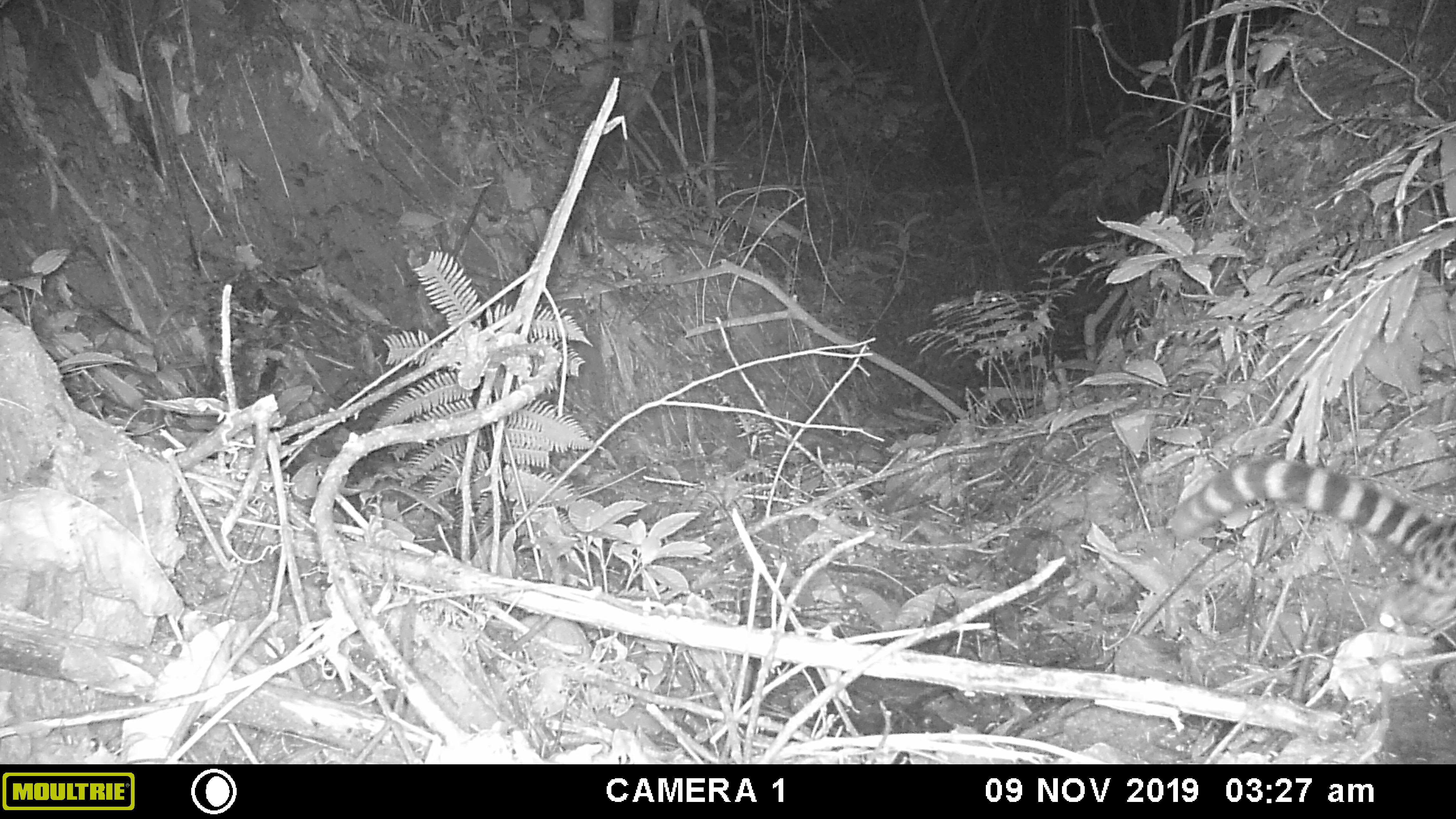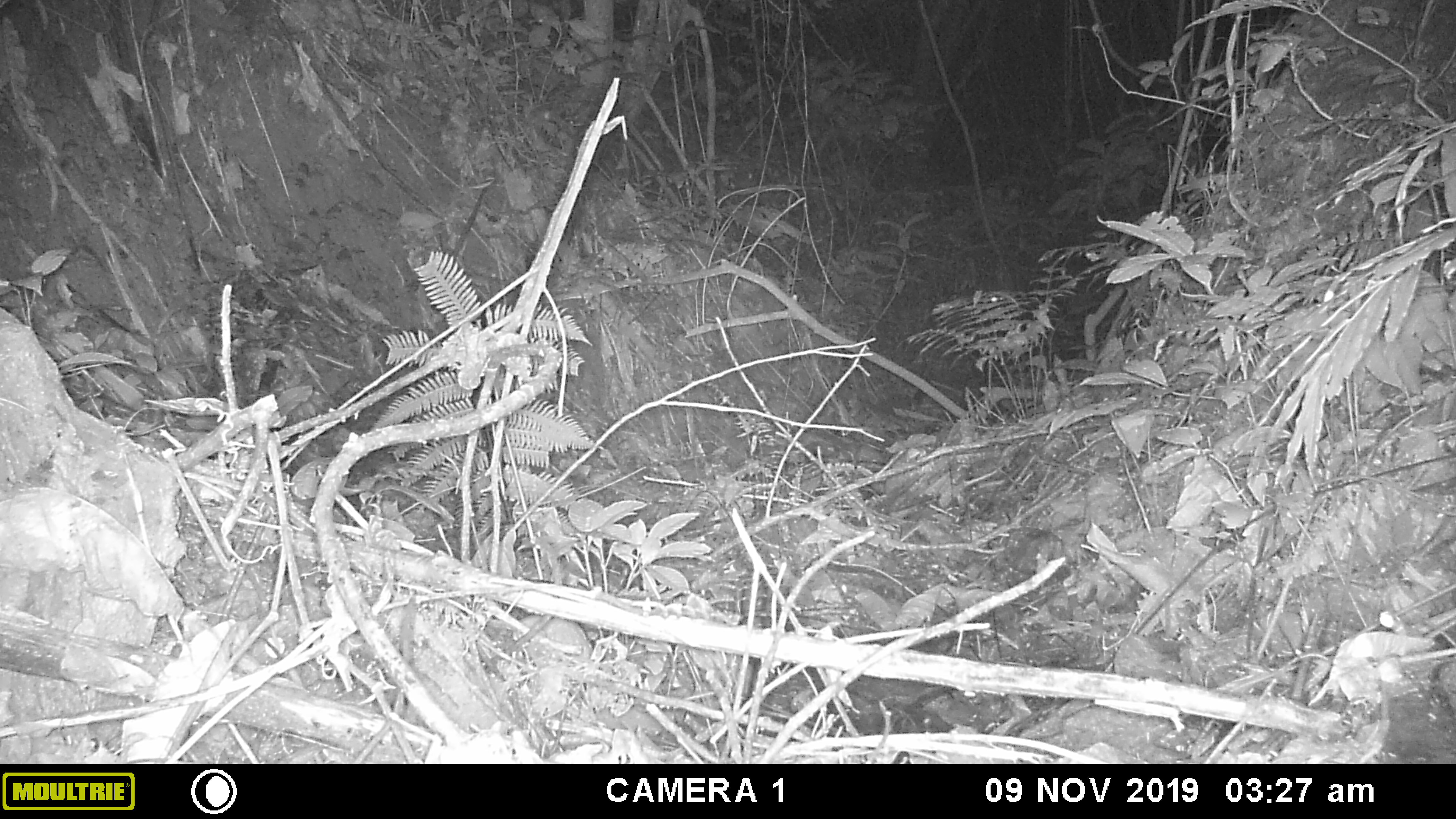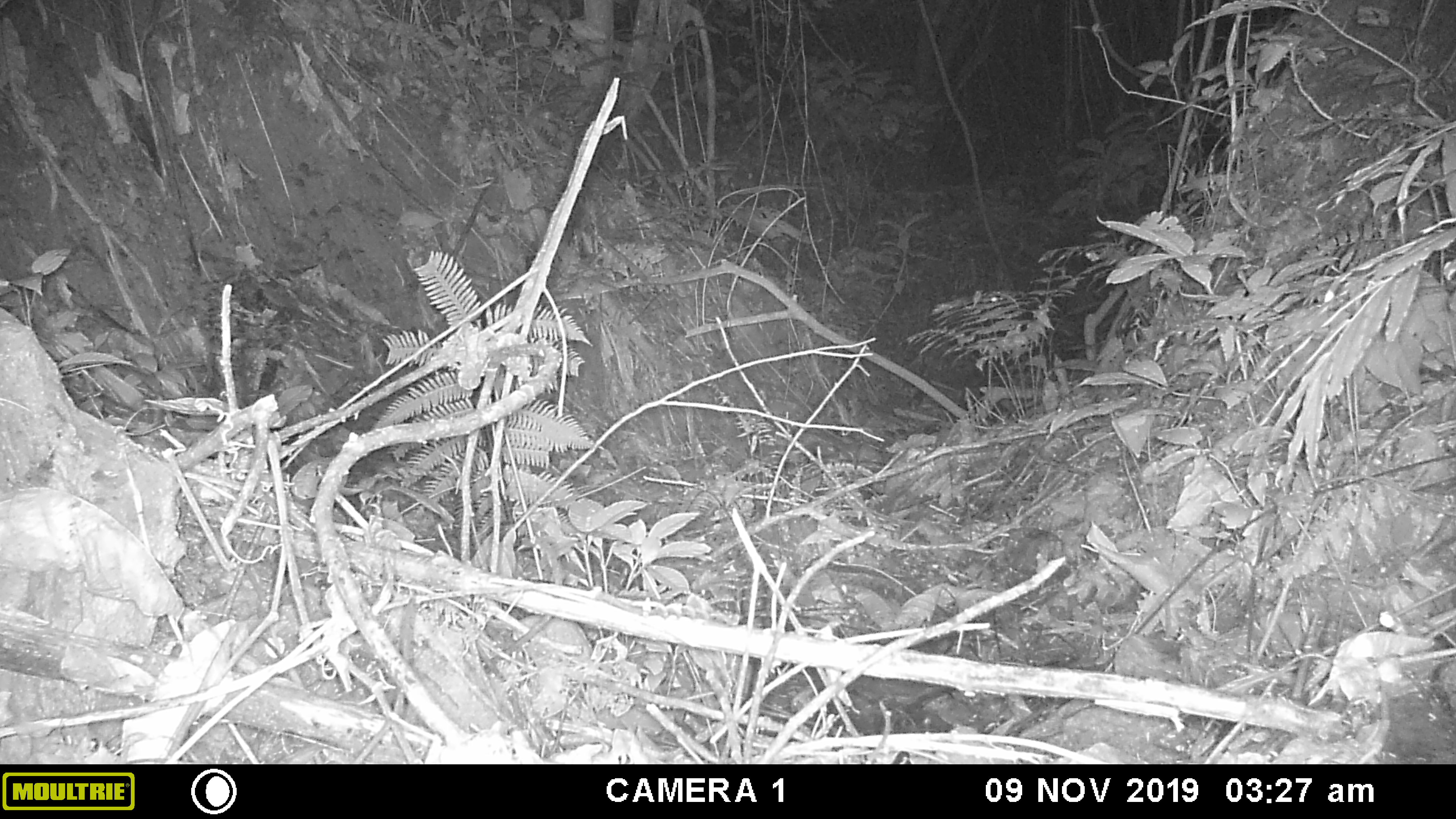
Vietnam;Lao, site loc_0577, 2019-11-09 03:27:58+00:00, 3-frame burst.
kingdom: Animalia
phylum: Chordata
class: Mammalia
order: Carnivora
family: Prionodontidae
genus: Prionodon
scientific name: Prionodon pardicolor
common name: spotted linsang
Spotted linsang (Prionodon pardicolor). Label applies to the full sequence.